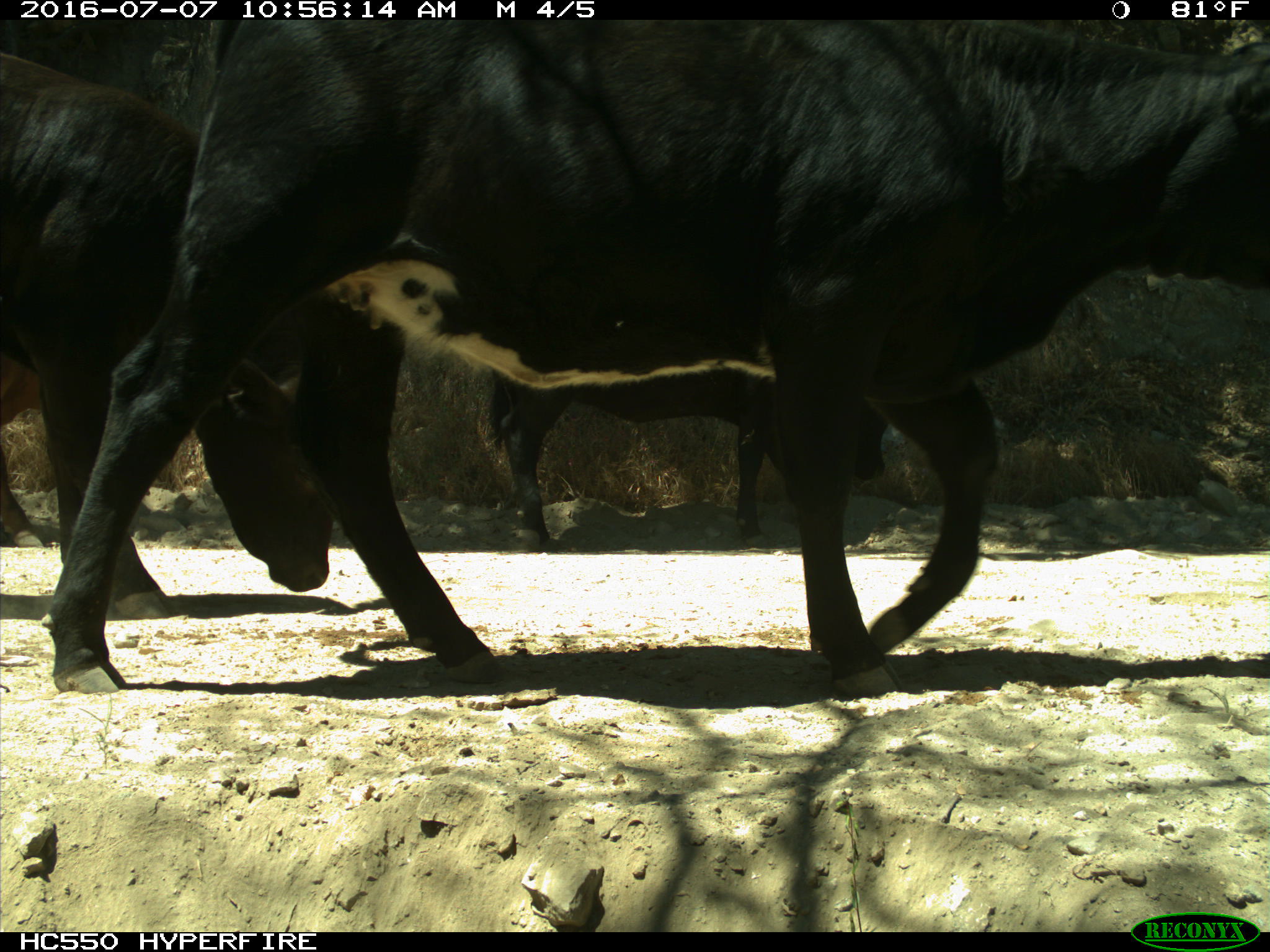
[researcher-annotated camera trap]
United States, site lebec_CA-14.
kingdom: Animalia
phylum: Chordata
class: Mammalia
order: Artiodactyla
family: Bovidae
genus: Bos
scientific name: Bos taurus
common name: domestic cow